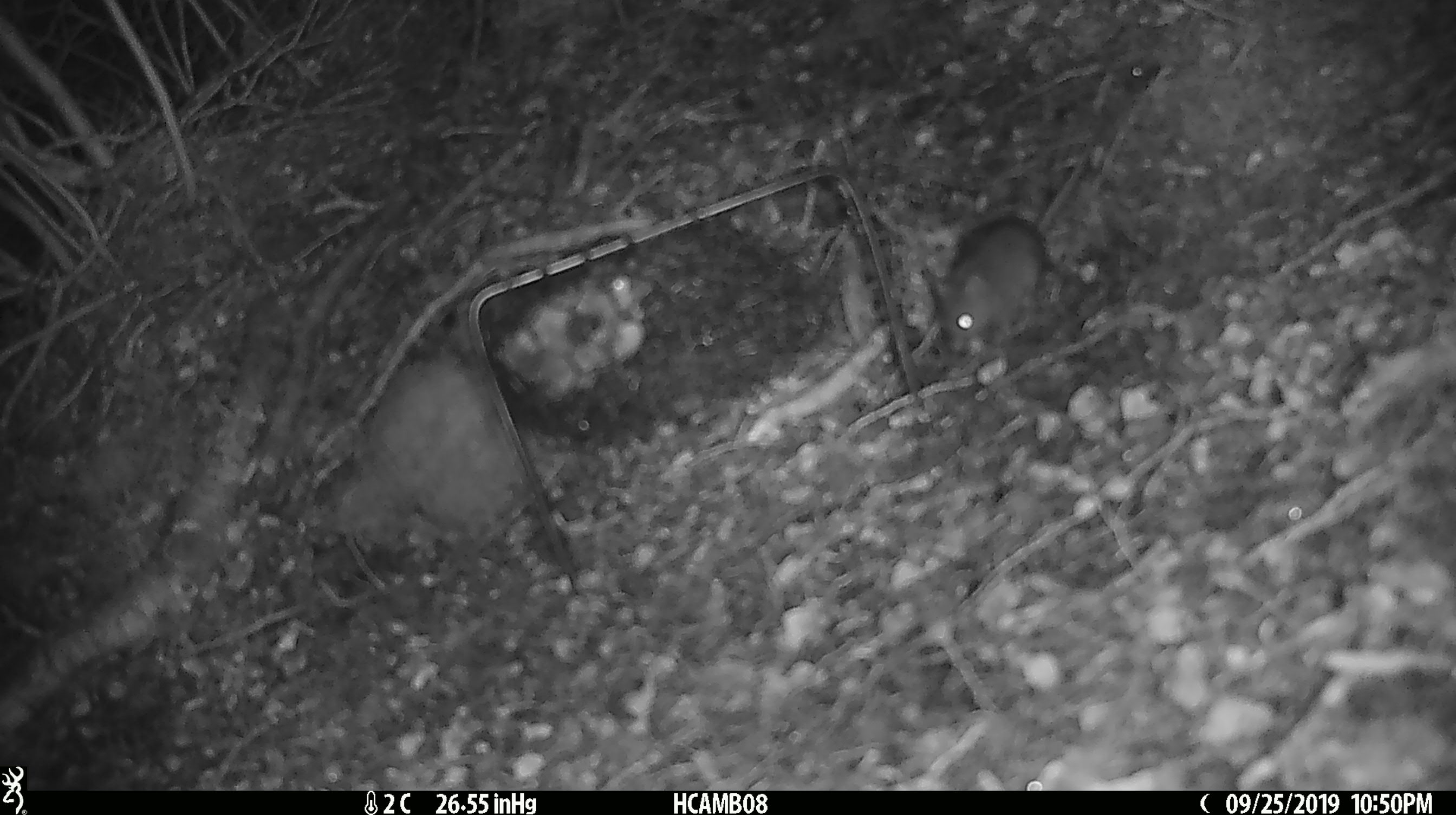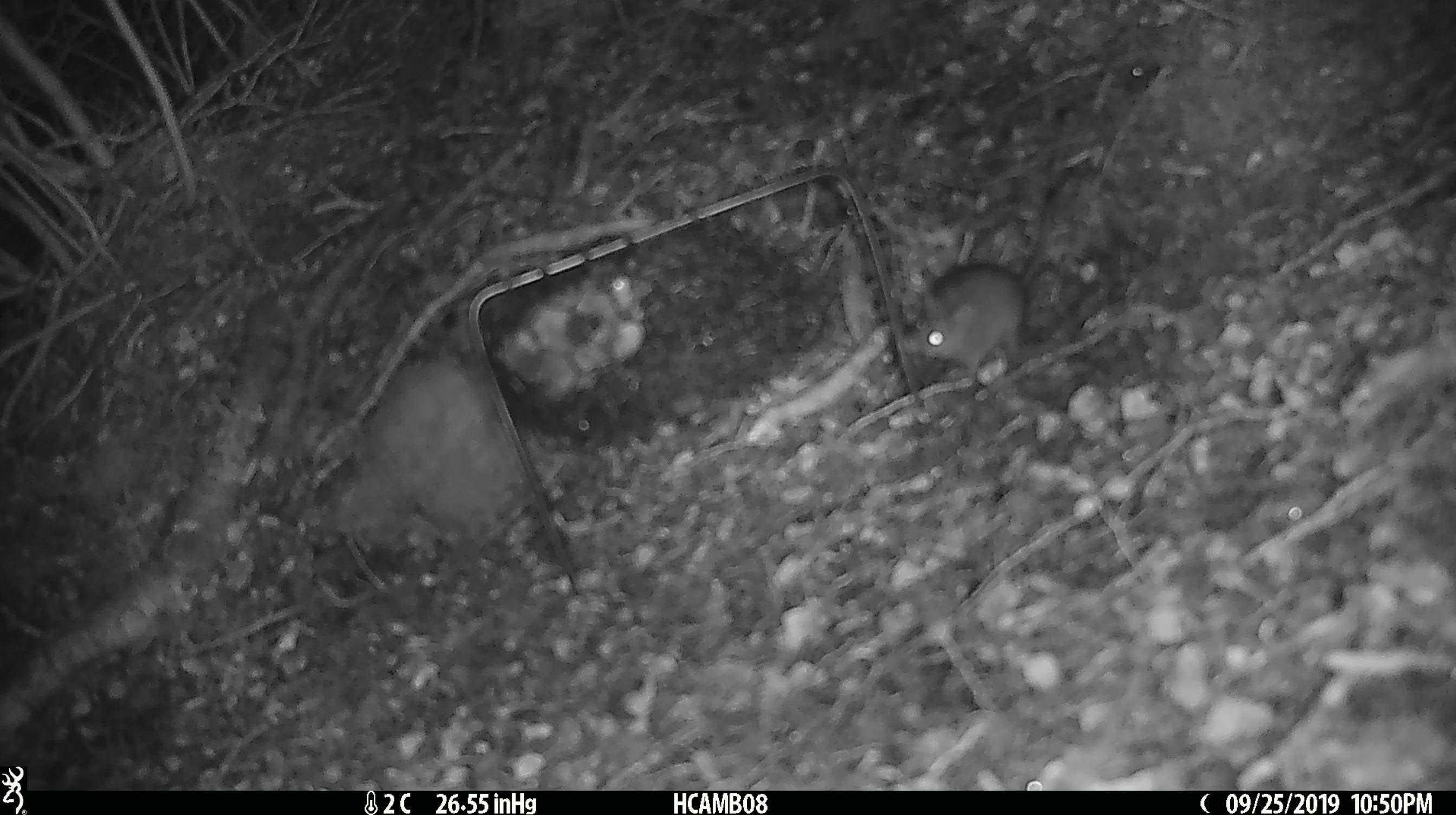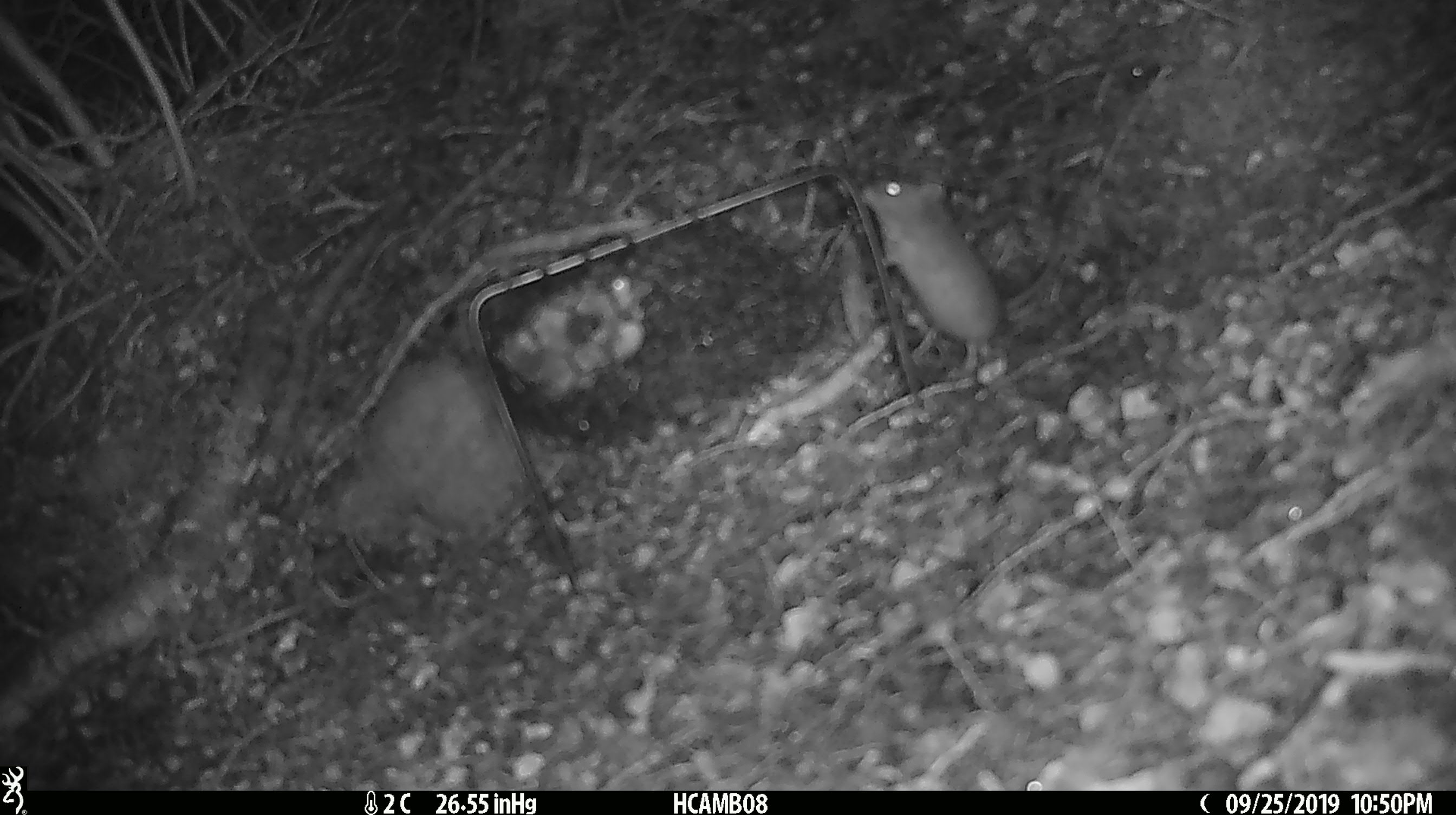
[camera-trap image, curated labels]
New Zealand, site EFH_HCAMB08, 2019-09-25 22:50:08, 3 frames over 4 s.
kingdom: Animalia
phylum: Chordata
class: Mammalia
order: Rodentia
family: Muridae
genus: Mus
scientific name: Mus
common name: mouse